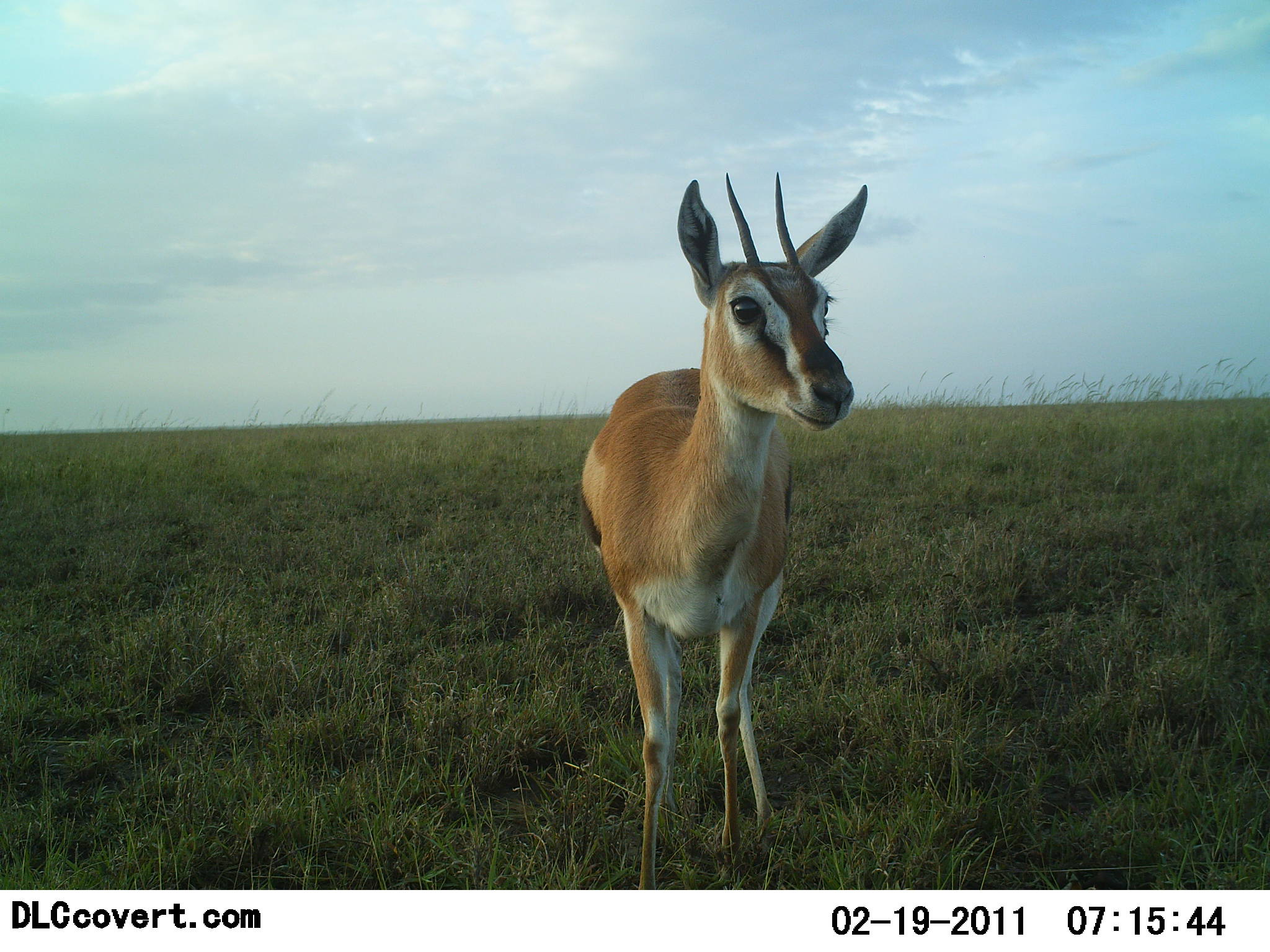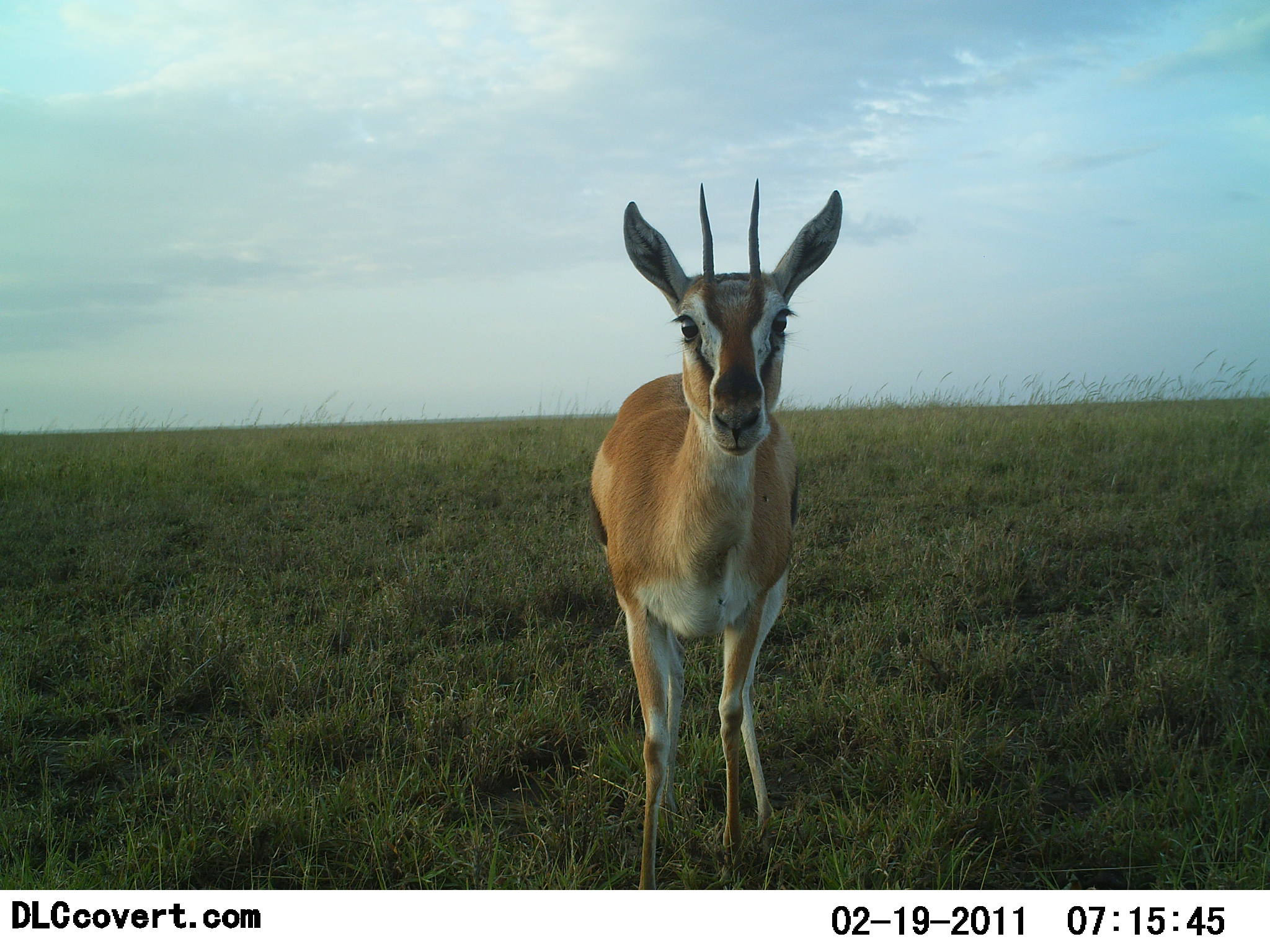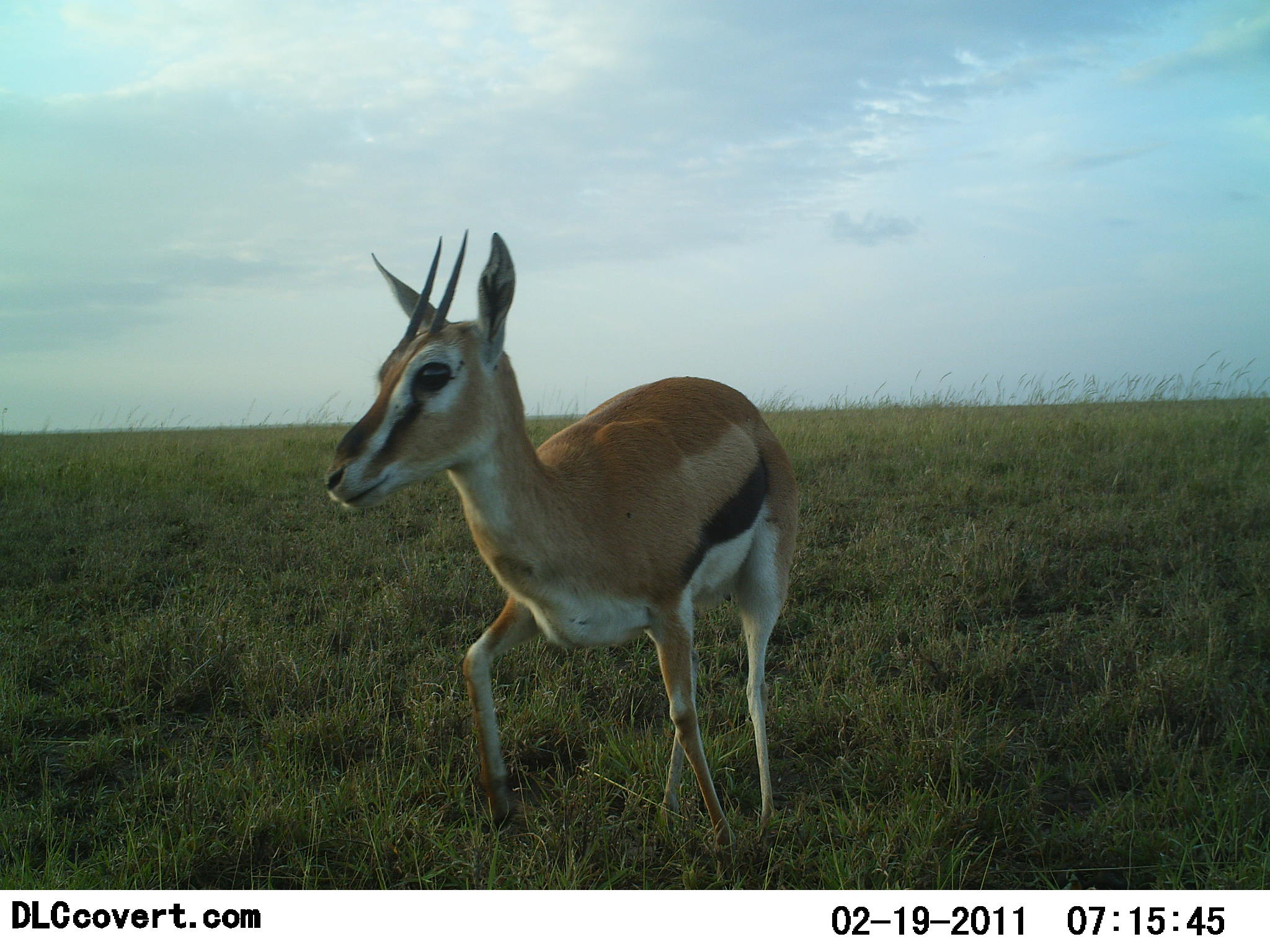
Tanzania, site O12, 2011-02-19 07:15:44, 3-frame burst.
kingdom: Animalia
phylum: Chordata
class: Mammalia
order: Artiodactyla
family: Bovidae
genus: Eudorcas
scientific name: Eudorcas thomsonii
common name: thomson's gazelle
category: gazellethomsons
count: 1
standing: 83%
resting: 0%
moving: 25%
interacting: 8%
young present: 0%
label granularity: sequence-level